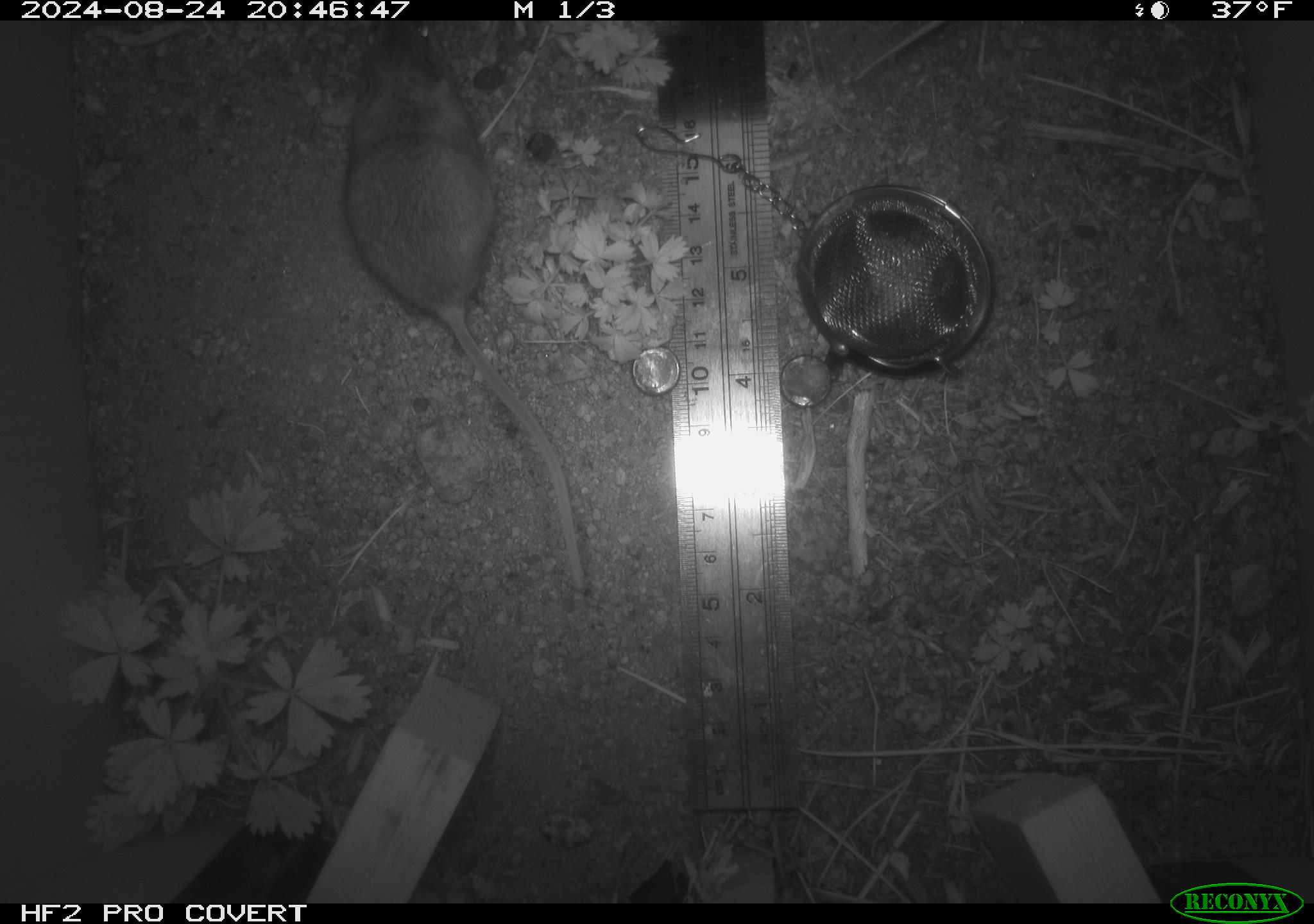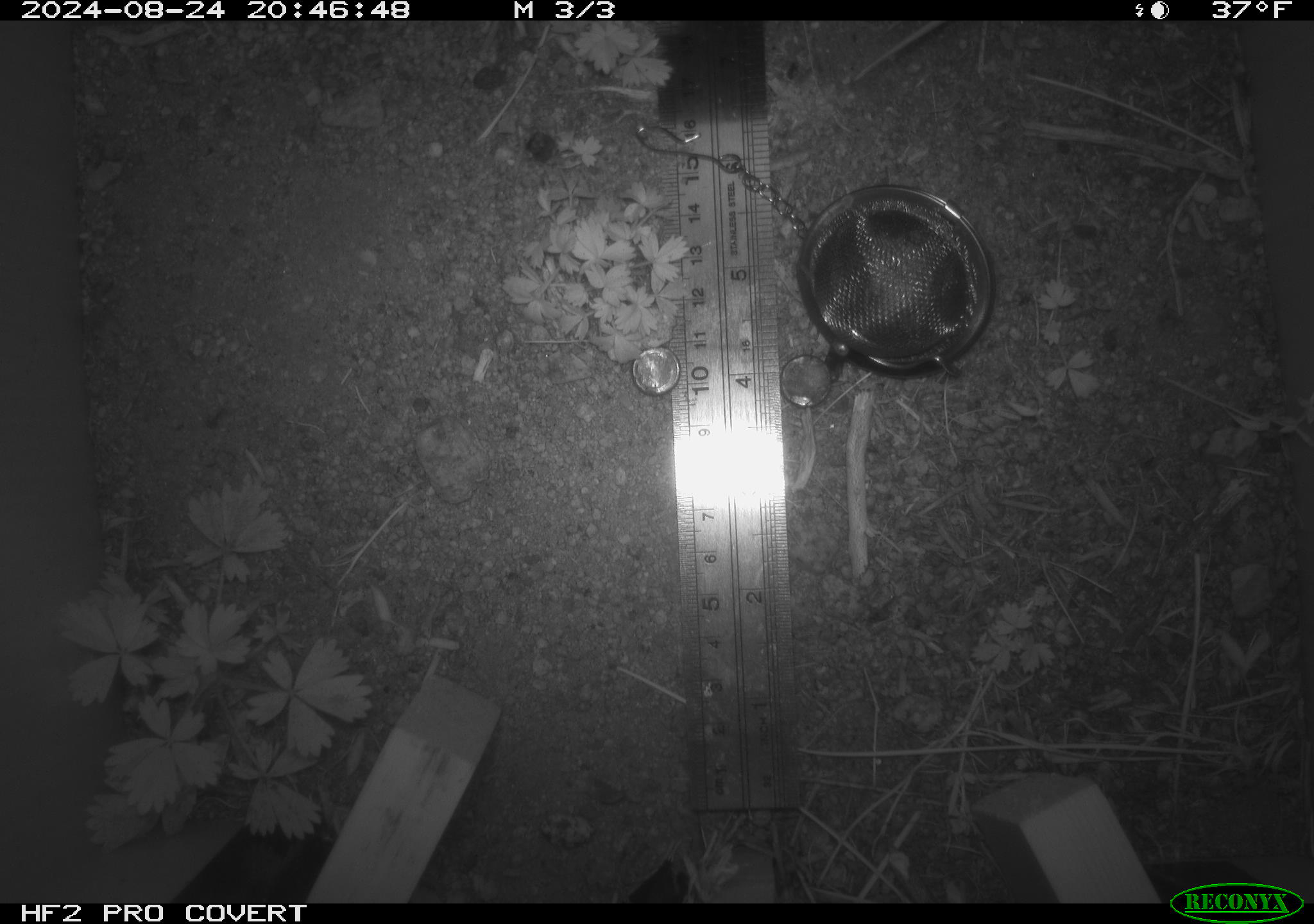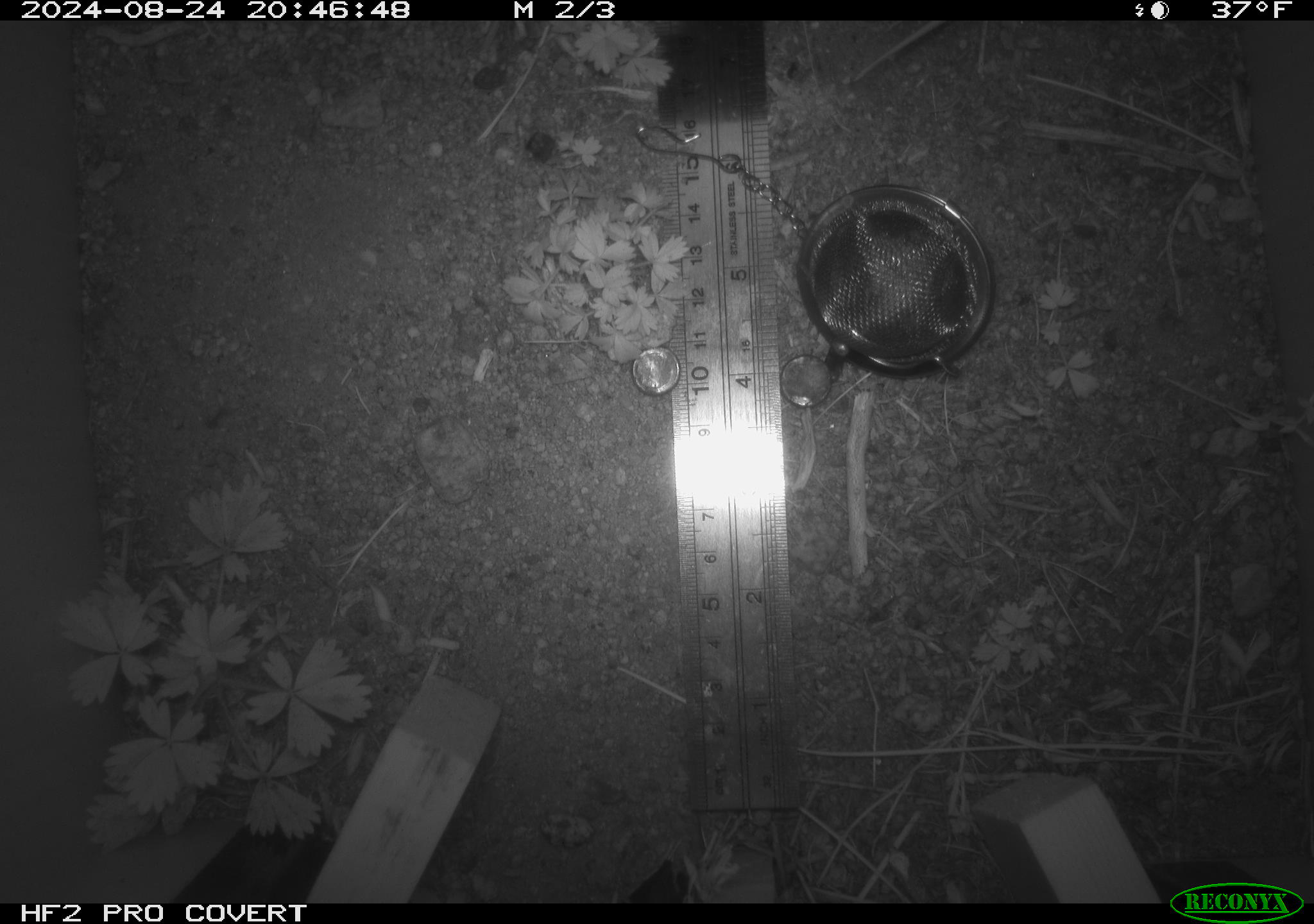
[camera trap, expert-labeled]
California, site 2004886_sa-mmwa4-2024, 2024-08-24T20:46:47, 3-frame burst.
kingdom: Animalia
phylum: Chordata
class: Mammalia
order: Rodentia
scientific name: Rodentia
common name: mouse species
Mouse species (Rodentia).